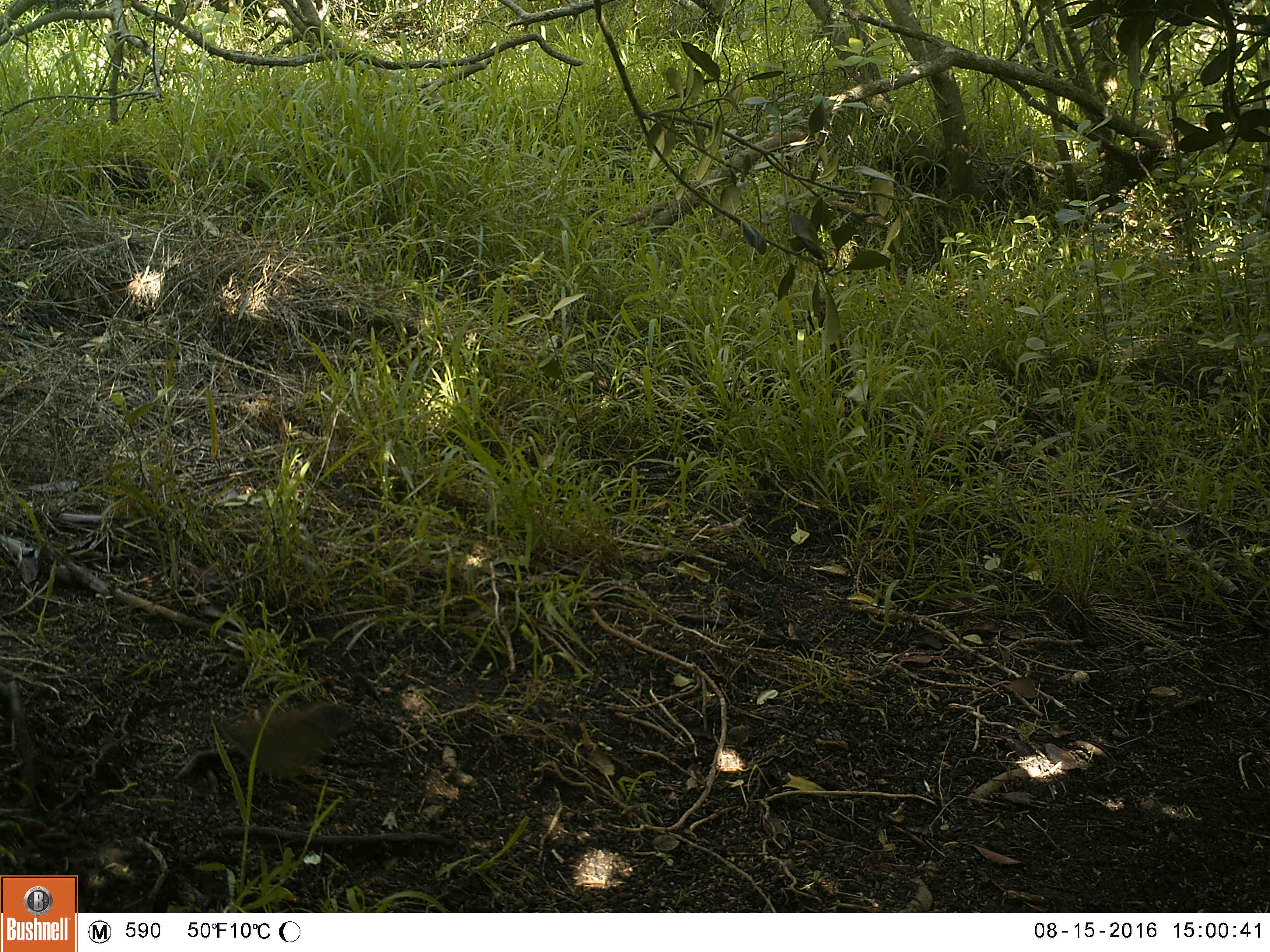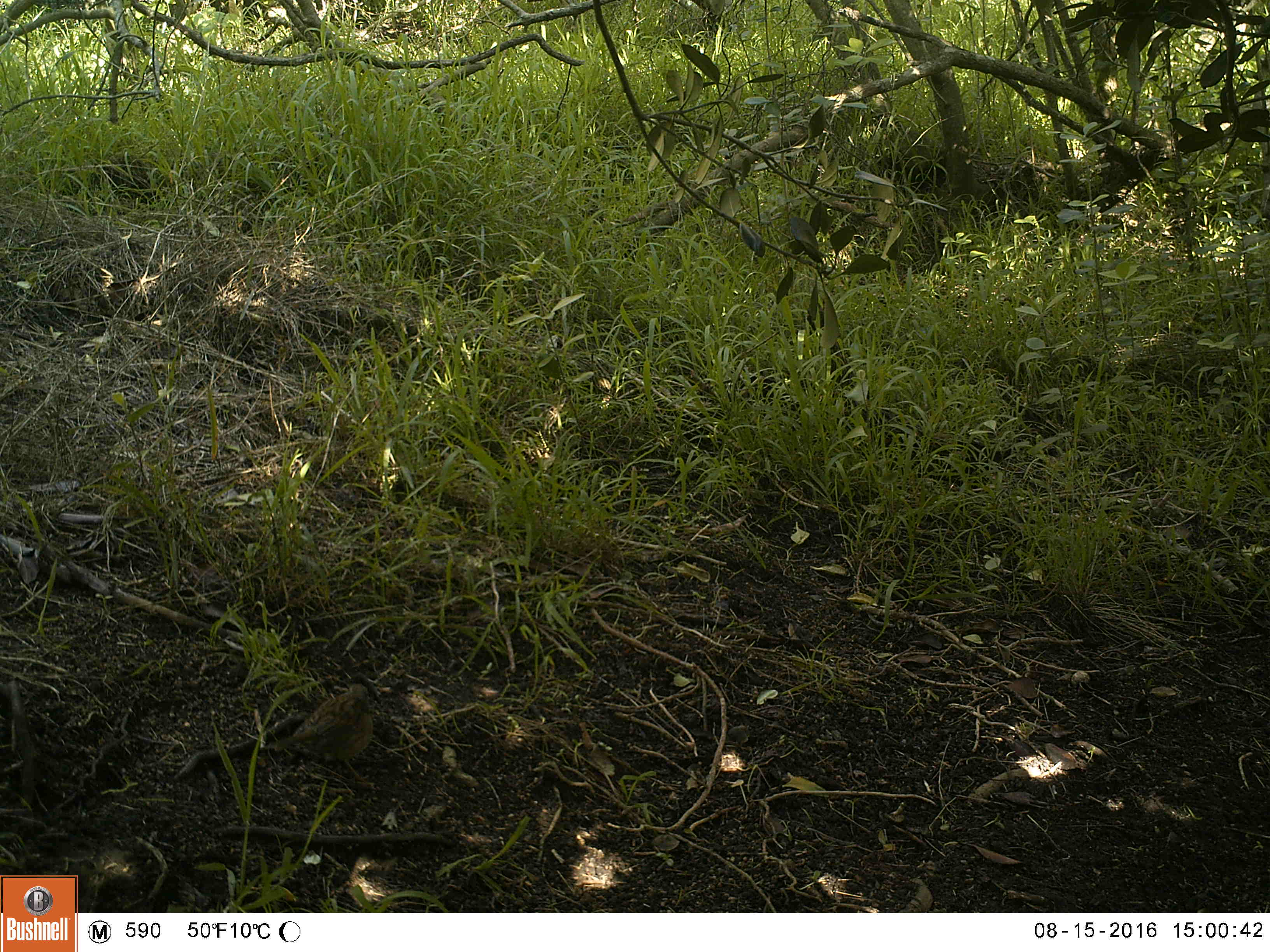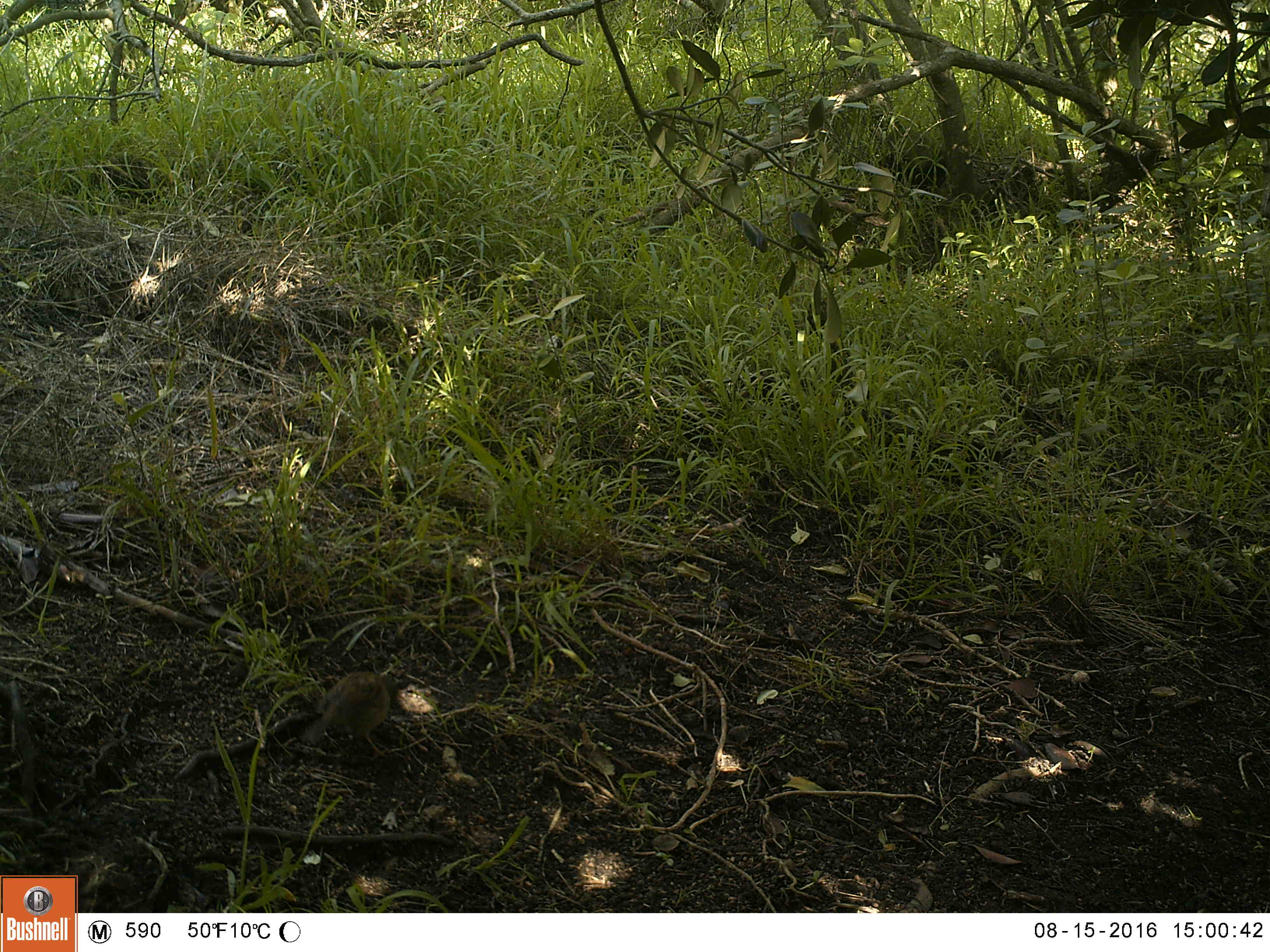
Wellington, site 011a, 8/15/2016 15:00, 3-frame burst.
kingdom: Animalia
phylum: Chordata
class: Aves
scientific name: Aves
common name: bird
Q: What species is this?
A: Bird (Aves).